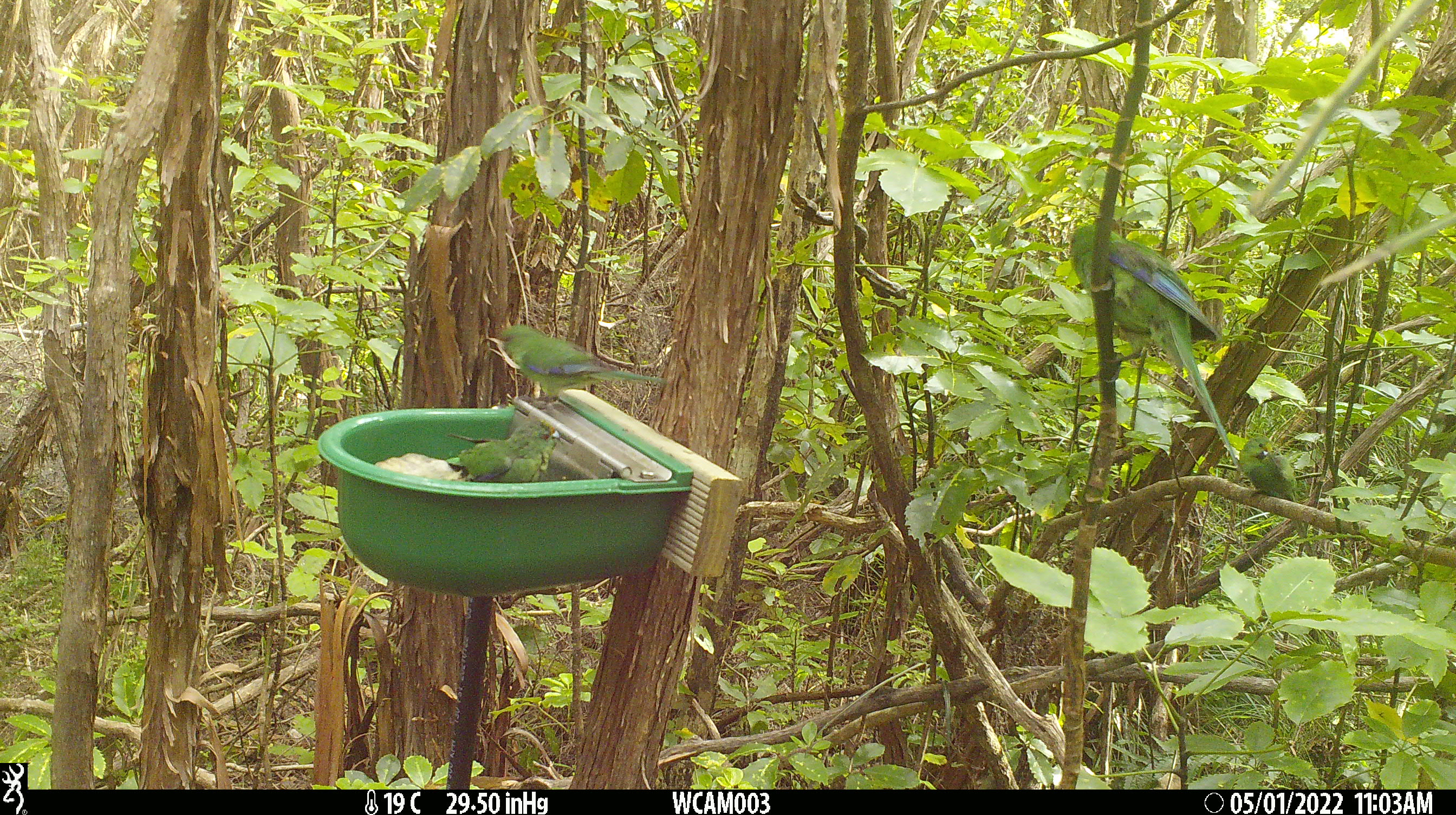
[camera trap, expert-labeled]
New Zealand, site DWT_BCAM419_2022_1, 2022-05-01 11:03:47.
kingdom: Animalia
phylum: Chordata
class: Aves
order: Psittaciformes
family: Psittaculidae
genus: Cyanoramphus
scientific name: Cyanoramphus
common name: parakeet